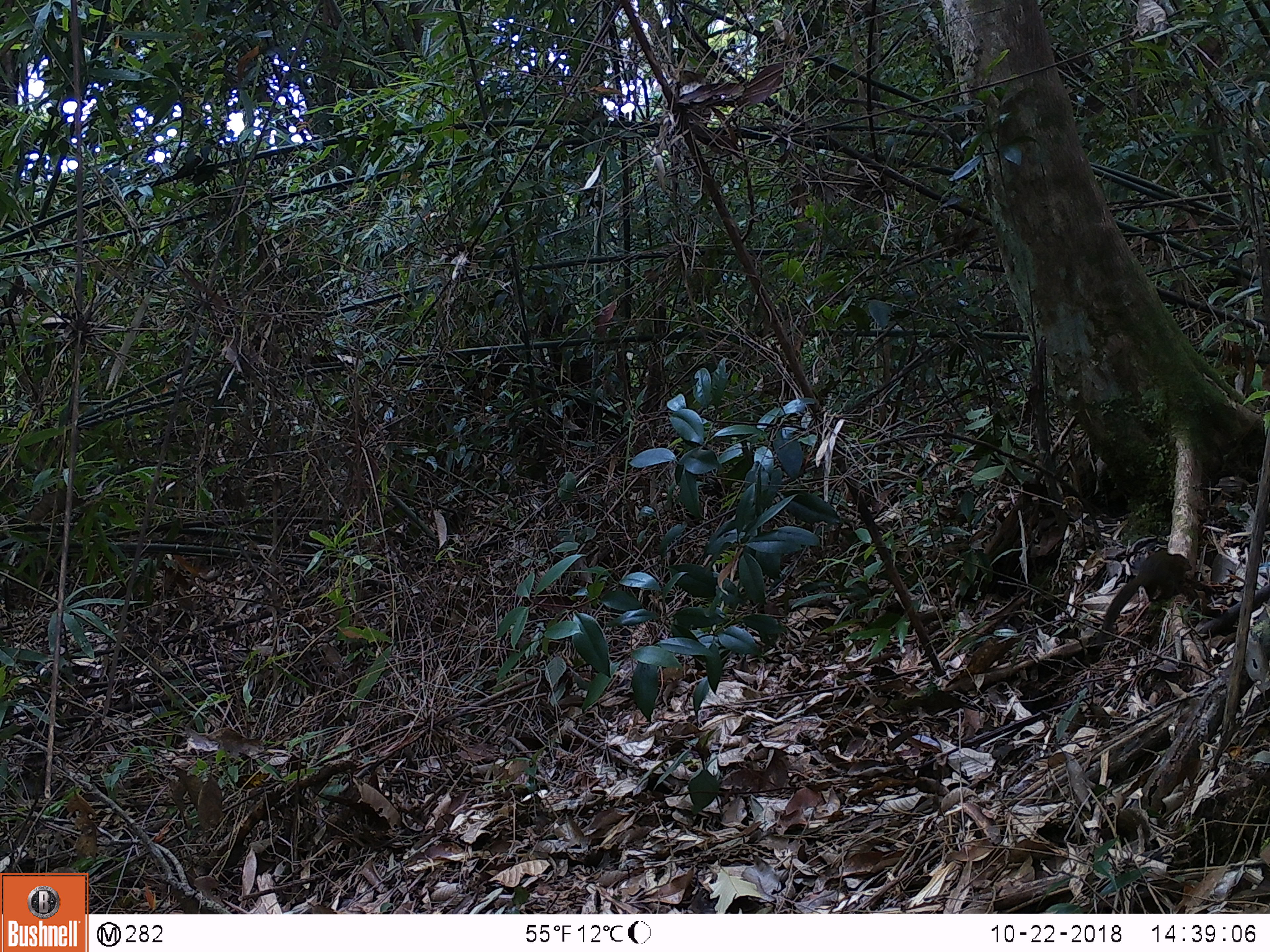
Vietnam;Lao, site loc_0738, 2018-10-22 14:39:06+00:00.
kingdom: Animalia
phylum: Chordata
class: Mammalia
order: Scandentia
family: Tupaiidae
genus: Tupaia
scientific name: Tupaia belangeri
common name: northern treeshrew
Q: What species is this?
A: Northern treeshrew (Tupaia belangeri).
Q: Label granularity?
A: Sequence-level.